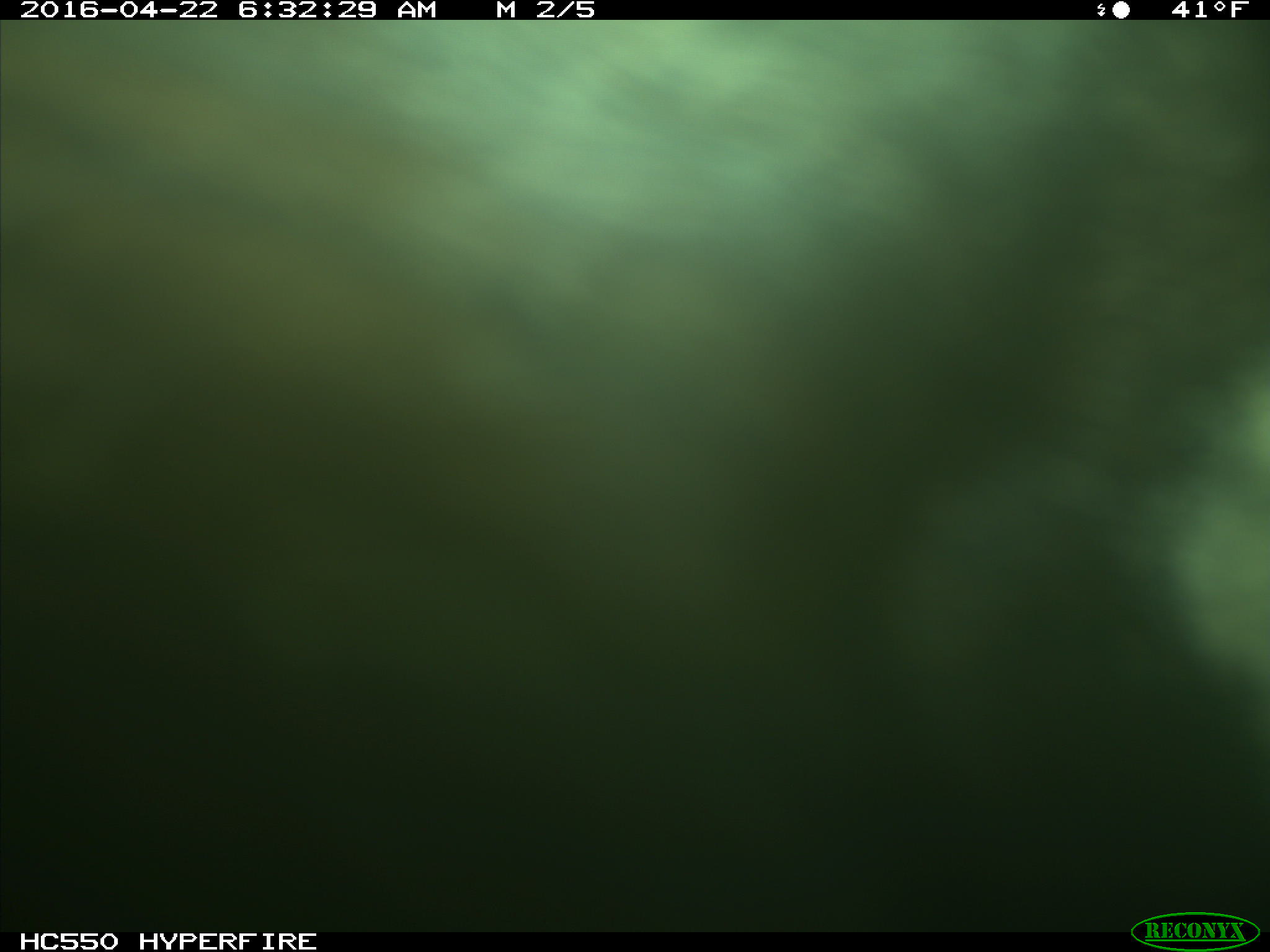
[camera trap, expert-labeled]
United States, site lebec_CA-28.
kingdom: Animalia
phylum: Chordata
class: Mammalia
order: Artiodactyla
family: Bovidae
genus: Bos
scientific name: Bos taurus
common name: domestic cow